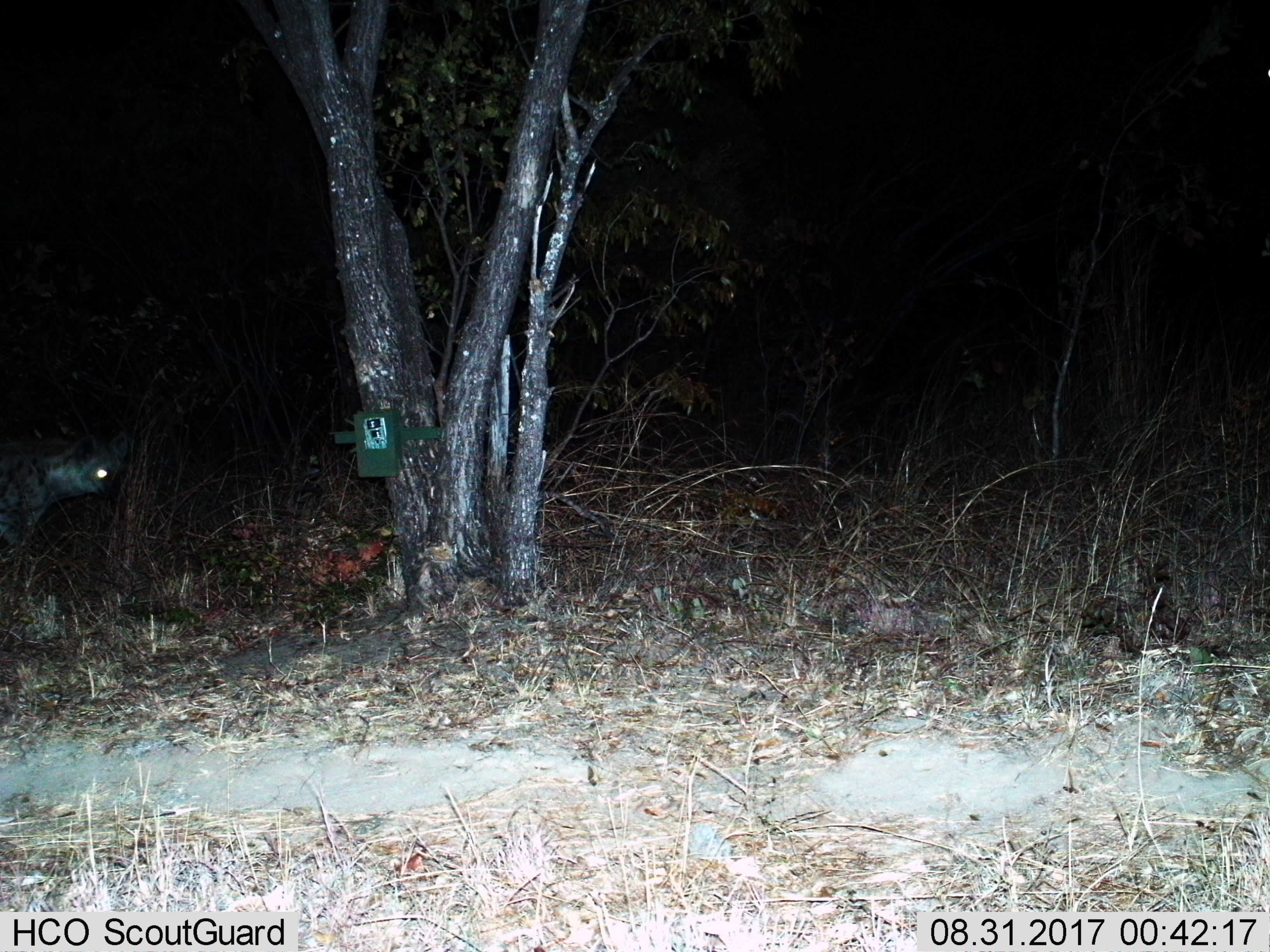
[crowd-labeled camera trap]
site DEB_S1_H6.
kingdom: Animalia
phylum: Chordata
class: Mammalia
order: Carnivora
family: Hyaenidae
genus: Crocuta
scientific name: Crocuta crocuta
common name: spotted hyena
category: hyenaspotted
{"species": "hyenaspotted (spotted hyena) (Crocuta crocuta)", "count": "1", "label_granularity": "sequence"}